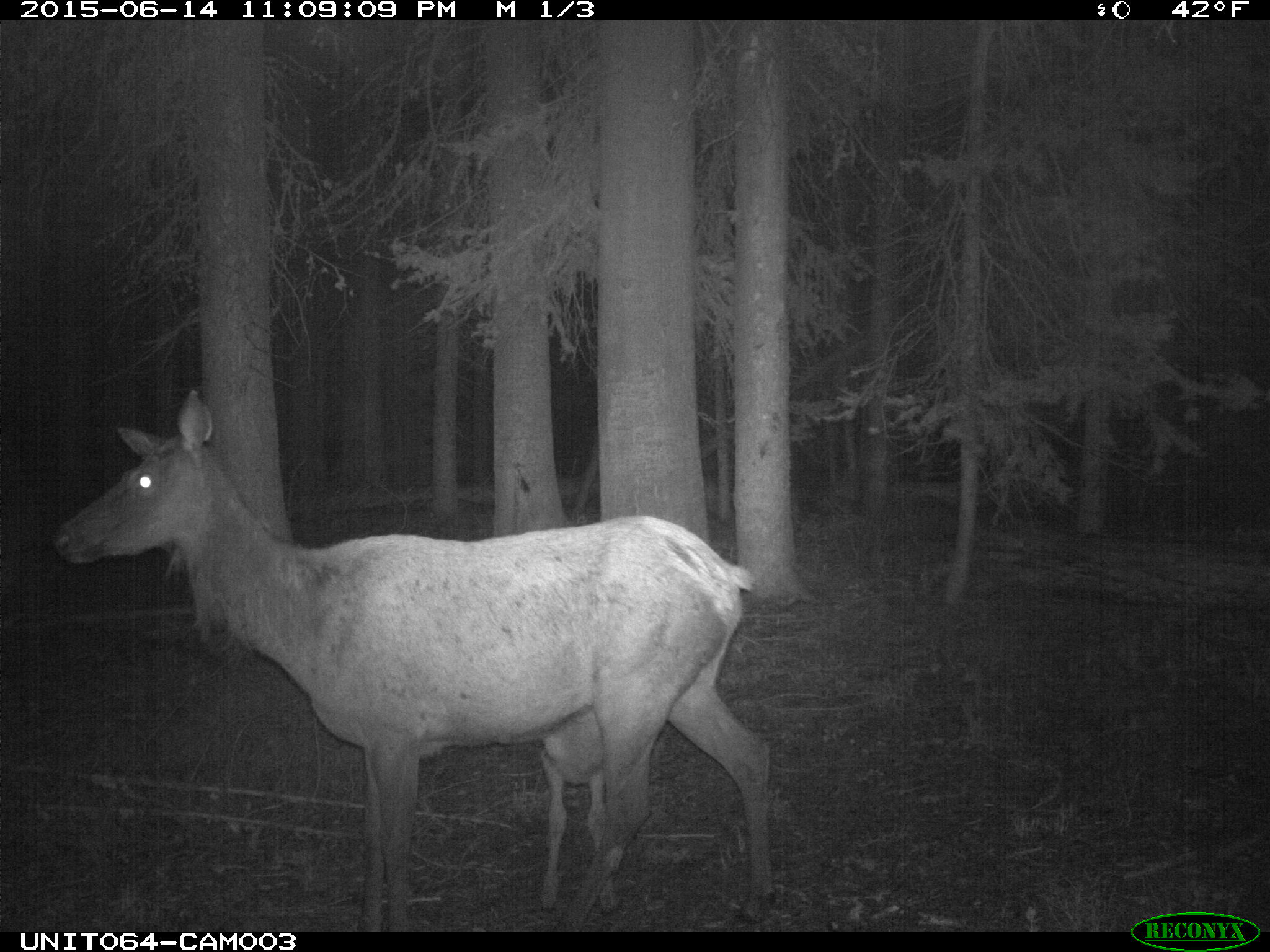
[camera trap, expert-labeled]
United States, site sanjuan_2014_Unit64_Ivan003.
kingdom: Animalia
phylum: Chordata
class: Mammalia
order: Artiodactyla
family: Cervidae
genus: Cervus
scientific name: Cervus elaphus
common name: red deer